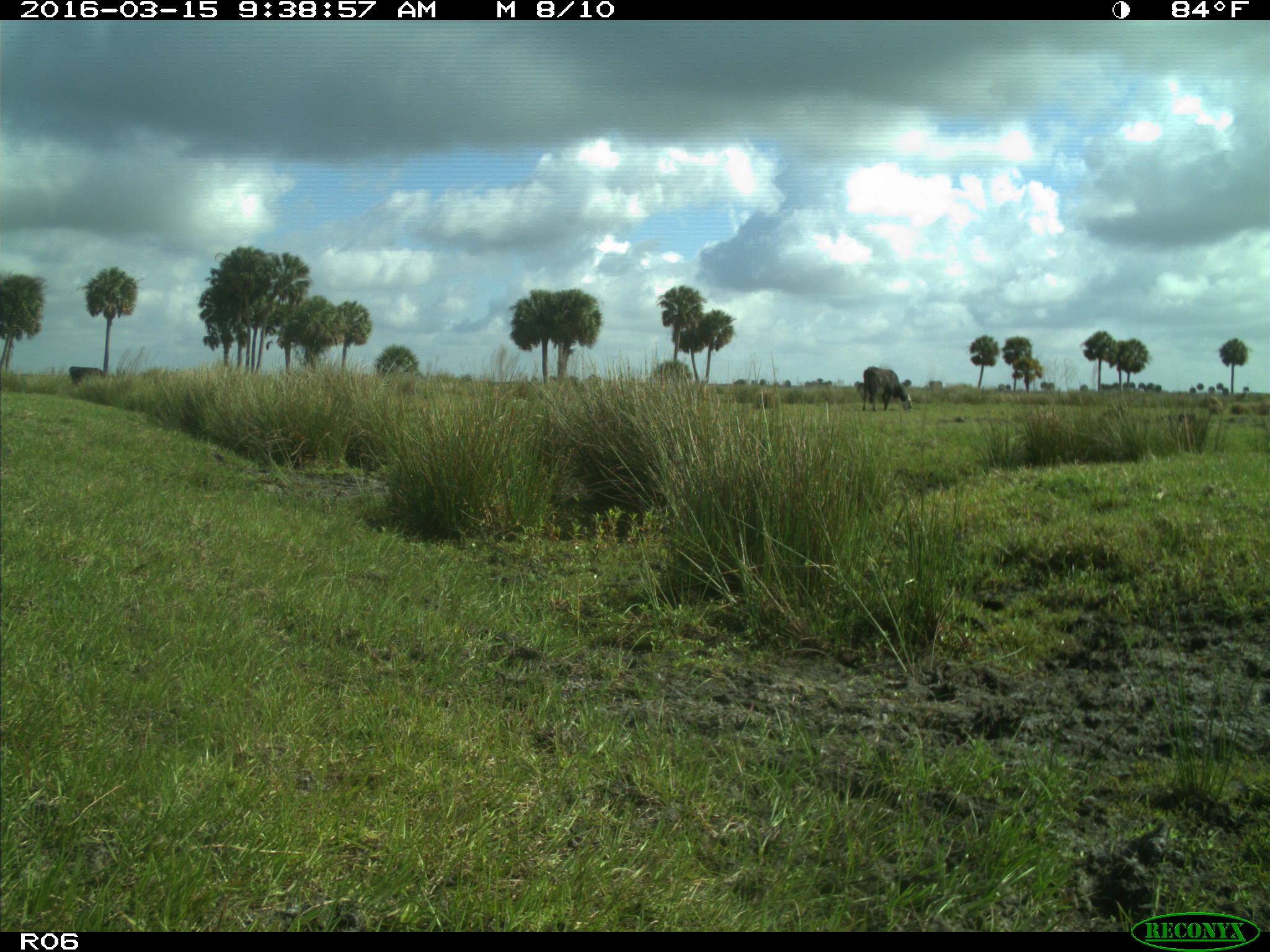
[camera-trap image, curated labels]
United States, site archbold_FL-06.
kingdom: Animalia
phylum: Chordata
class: Mammalia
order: Artiodactyla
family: Bovidae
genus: Bos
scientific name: Bos taurus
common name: domestic cow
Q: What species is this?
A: Bos taurus (domestic cow).